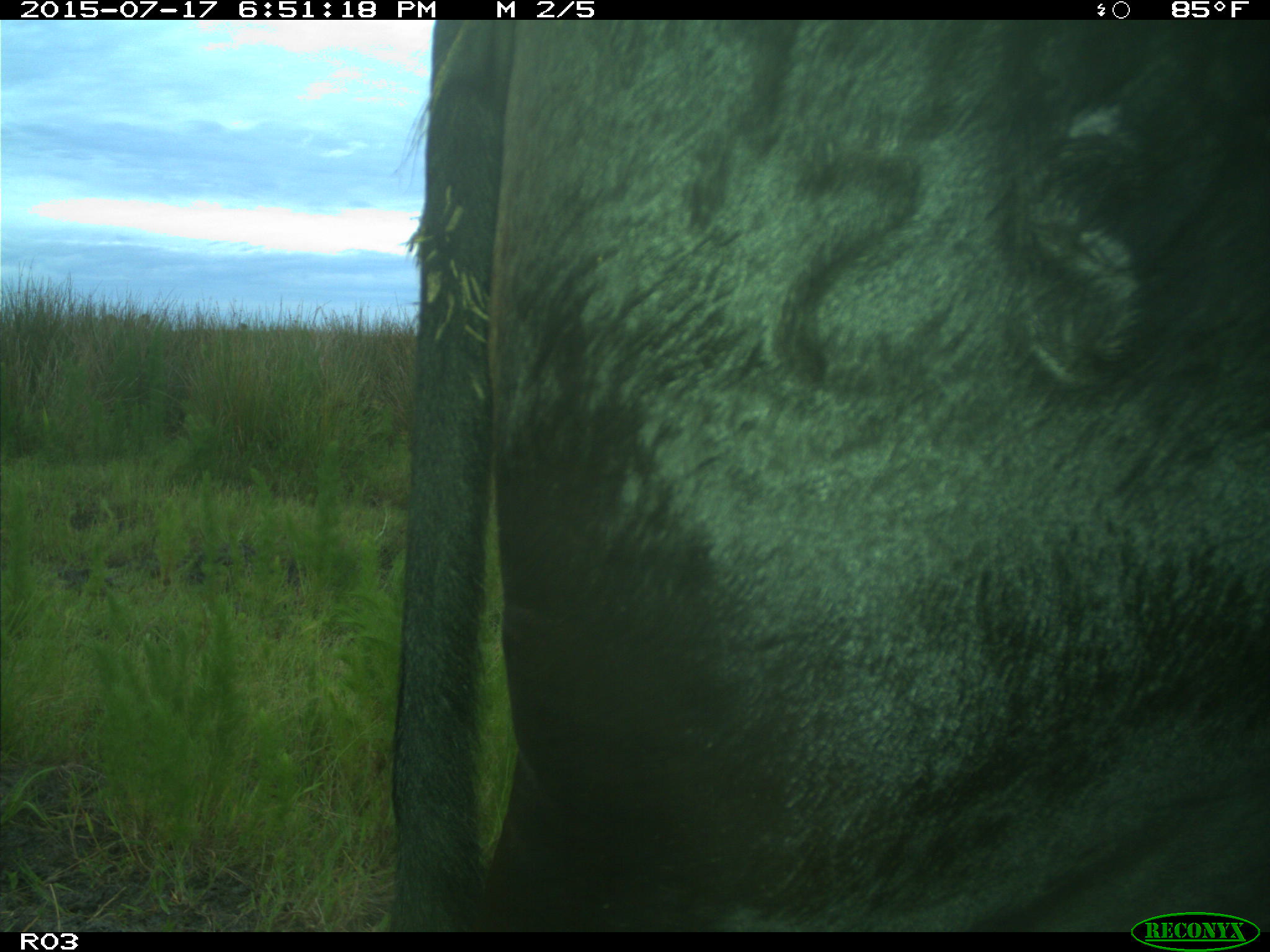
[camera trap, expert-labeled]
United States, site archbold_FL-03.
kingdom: Animalia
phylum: Chordata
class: Mammalia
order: Artiodactyla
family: Bovidae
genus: Bos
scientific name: Bos taurus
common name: domestic cow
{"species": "Bos taurus (domestic cow)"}